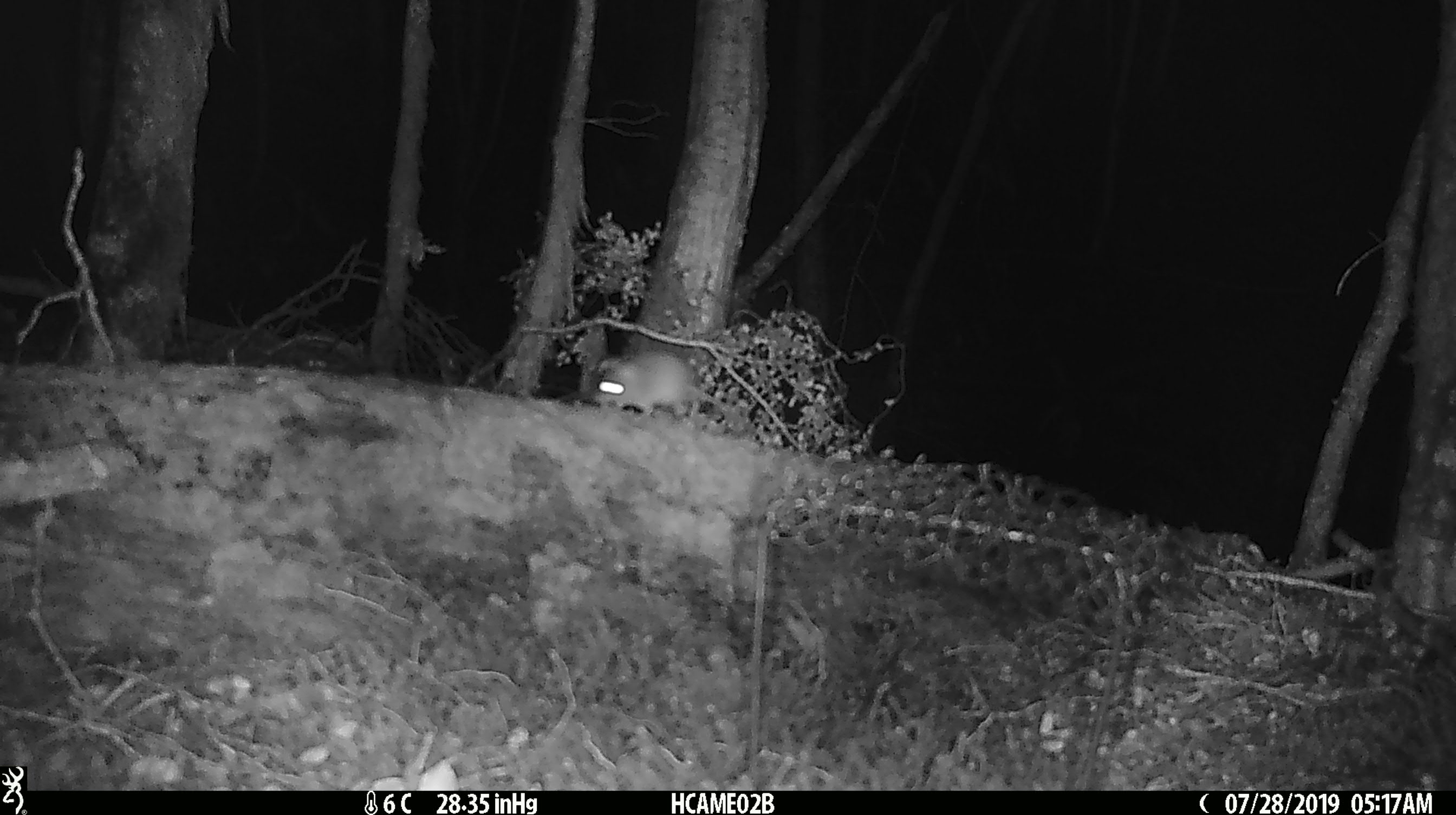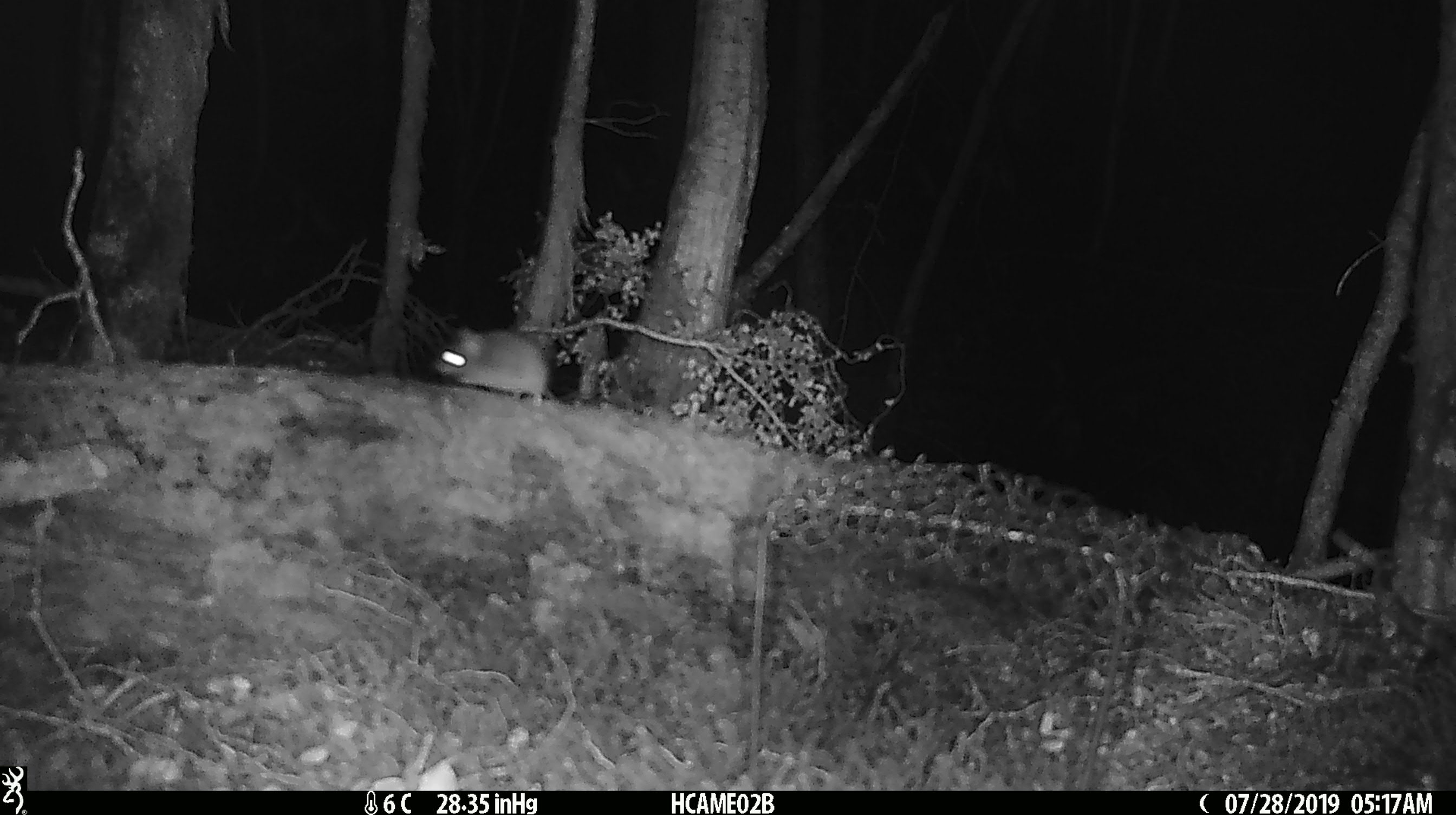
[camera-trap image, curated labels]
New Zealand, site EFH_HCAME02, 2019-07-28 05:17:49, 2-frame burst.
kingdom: Animalia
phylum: Chordata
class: Mammalia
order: Rodentia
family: Muridae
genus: Mus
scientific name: Mus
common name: mouse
Mouse (Mus).